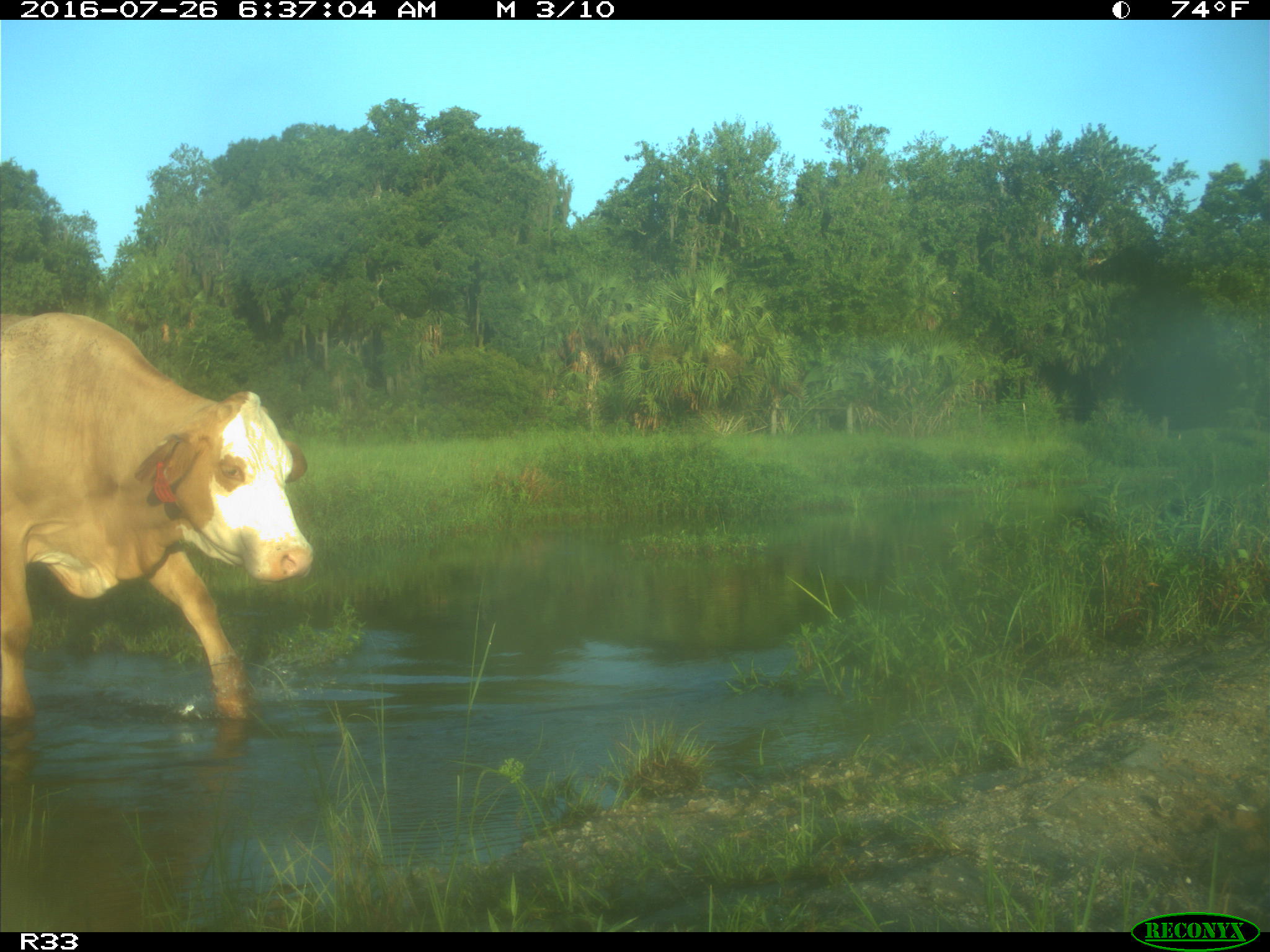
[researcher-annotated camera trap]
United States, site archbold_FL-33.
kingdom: Animalia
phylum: Chordata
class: Mammalia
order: Artiodactyla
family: Bovidae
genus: Bos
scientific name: Bos taurus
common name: domestic cow